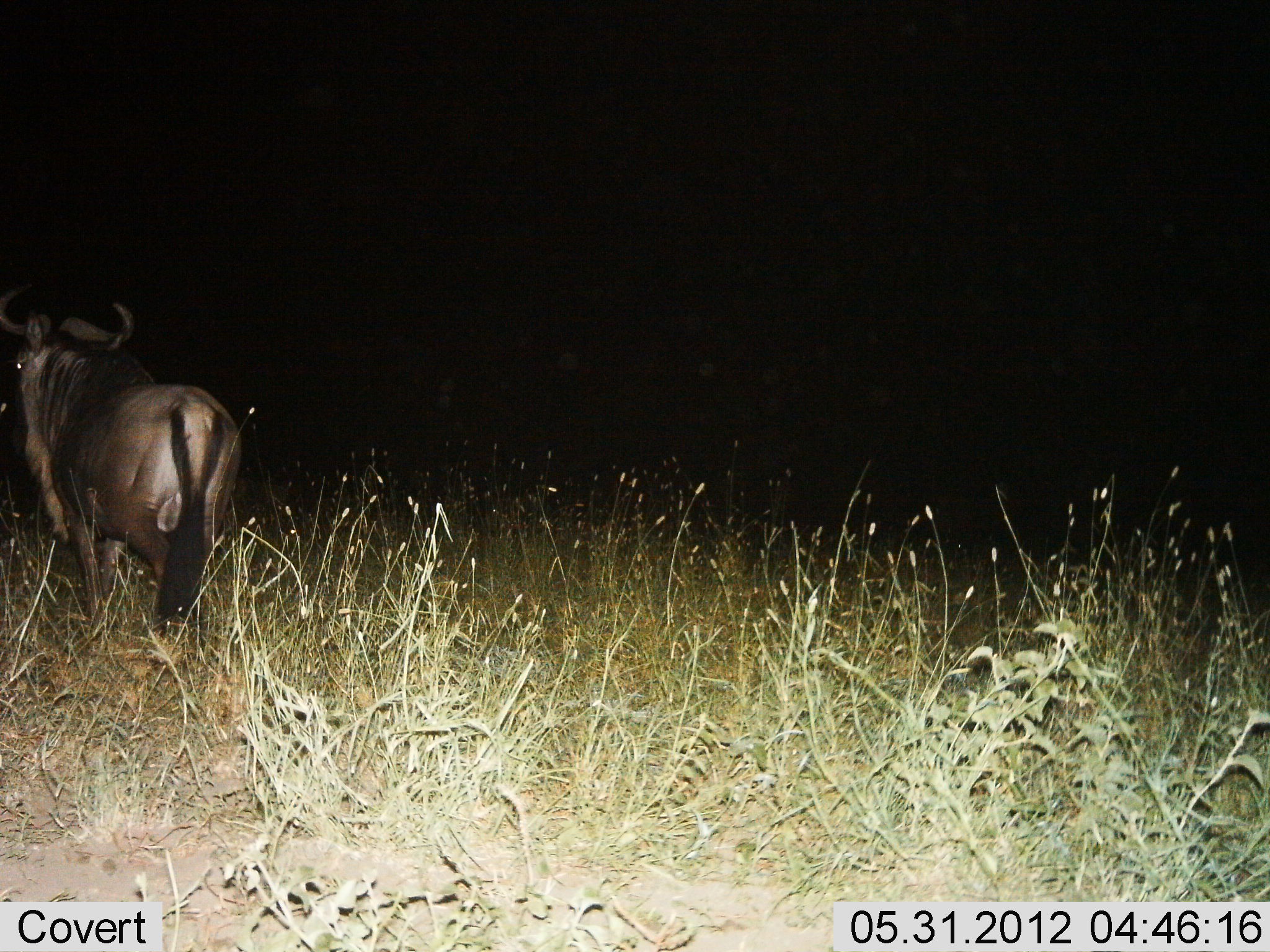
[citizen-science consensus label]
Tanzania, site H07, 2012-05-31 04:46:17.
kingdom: Animalia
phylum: Chordata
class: Mammalia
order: Artiodactyla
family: Bovidae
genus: Connochaetes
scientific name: Connochaetes taurinus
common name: blue wildebeest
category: wildebeest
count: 1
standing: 80%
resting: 0%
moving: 20%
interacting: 0%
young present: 0%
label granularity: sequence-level